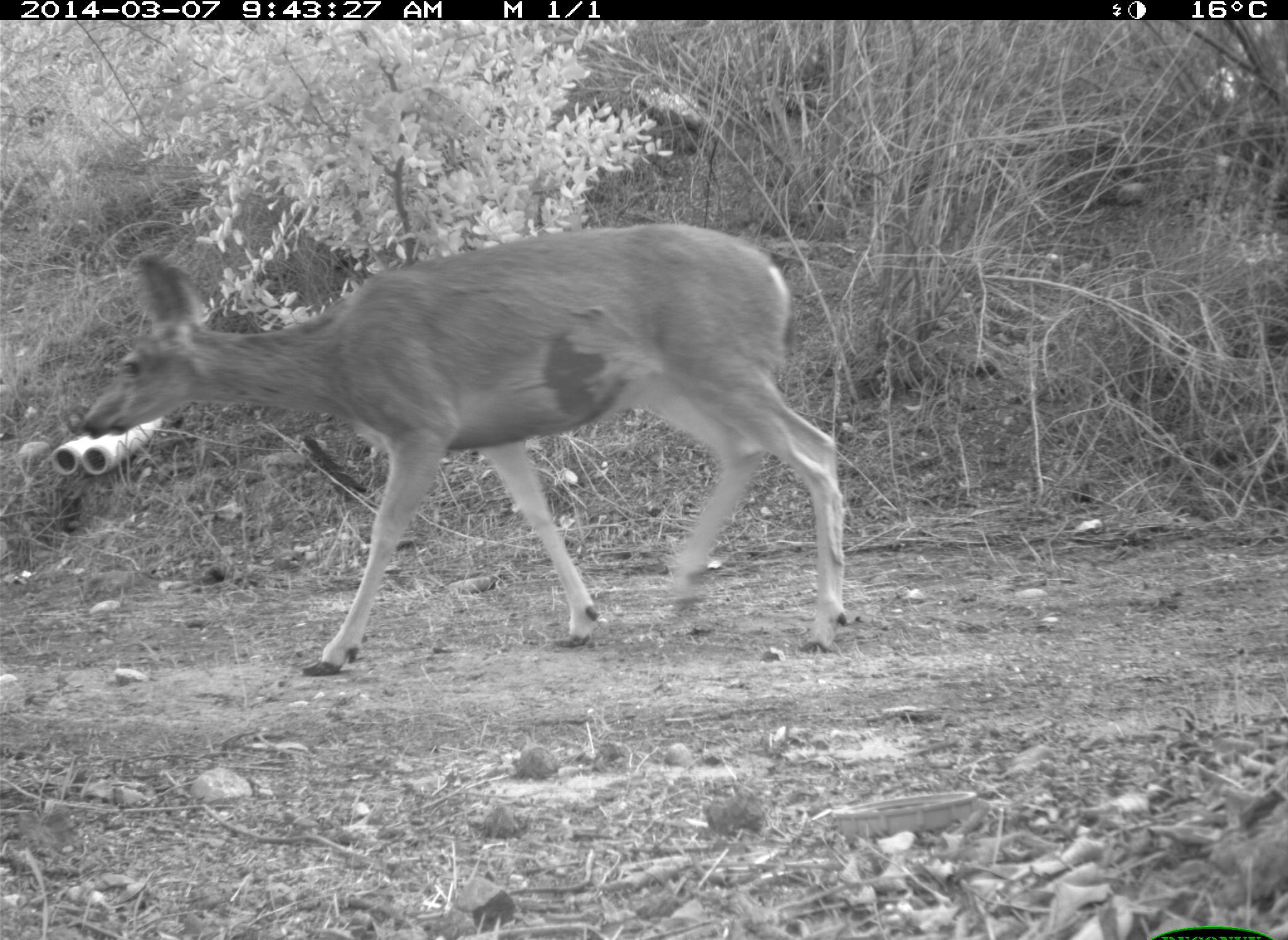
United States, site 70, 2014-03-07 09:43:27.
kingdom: Animalia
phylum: Chordata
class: Mammalia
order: Artiodactyla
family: Cervidae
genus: Odocoileus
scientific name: Odocoileus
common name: deer